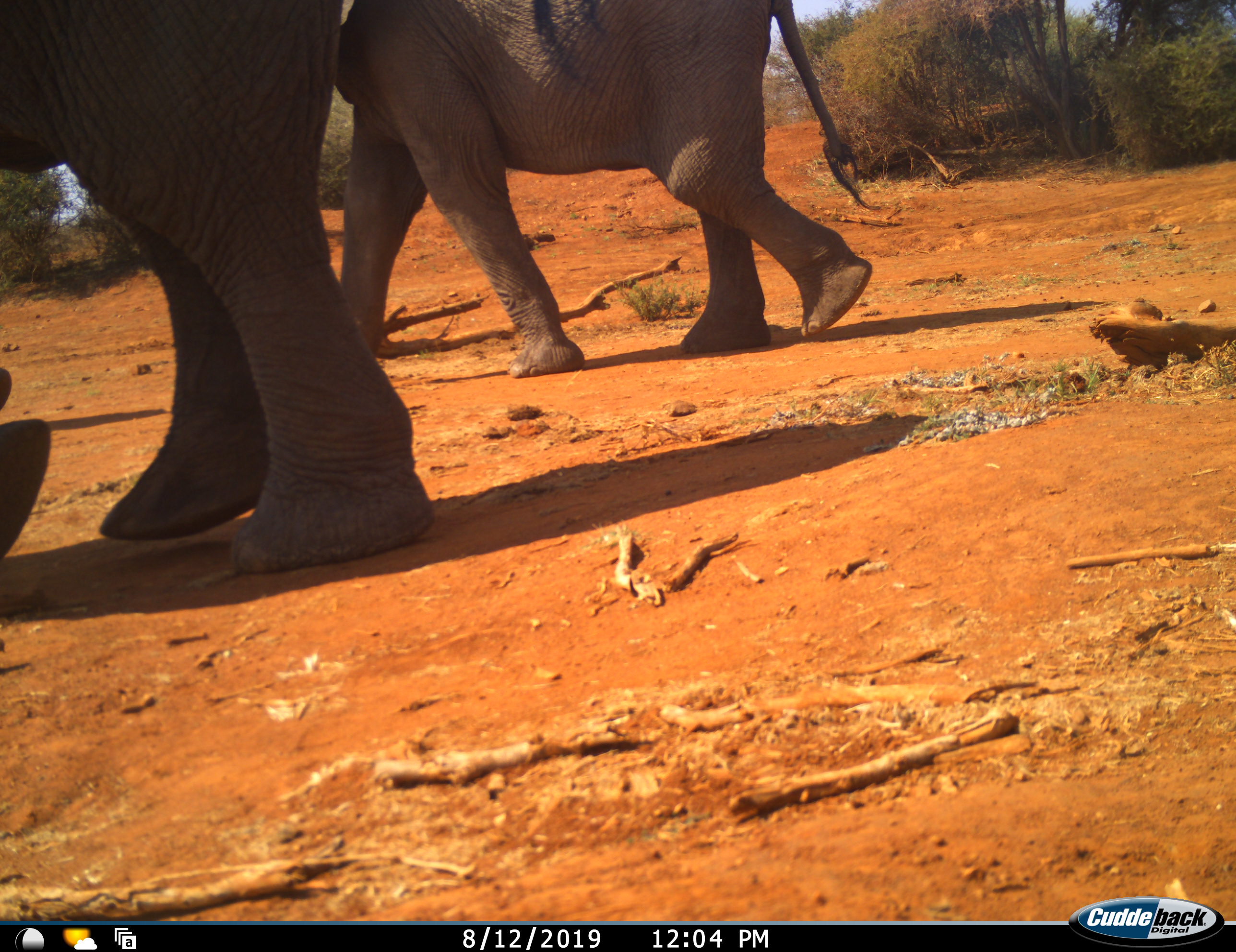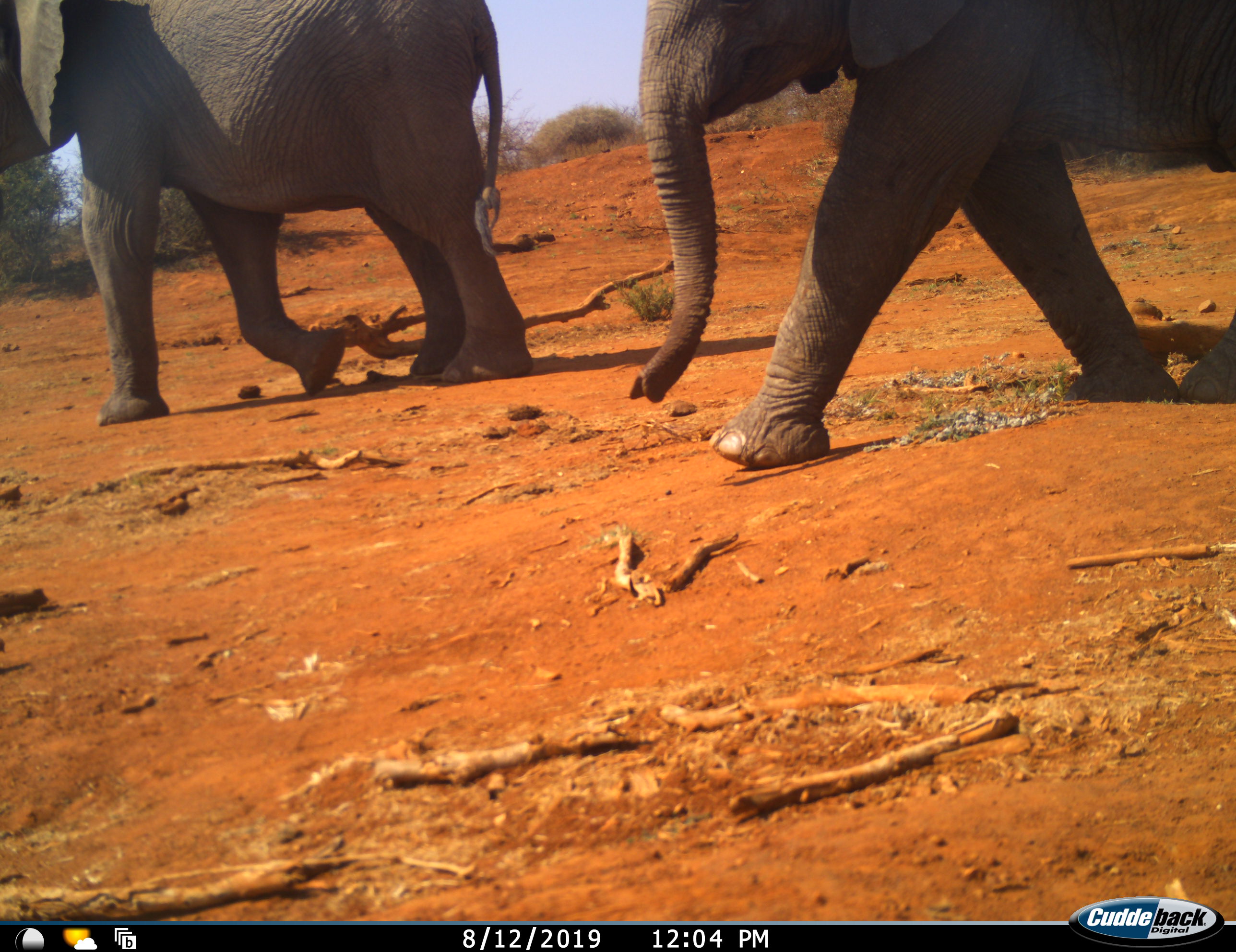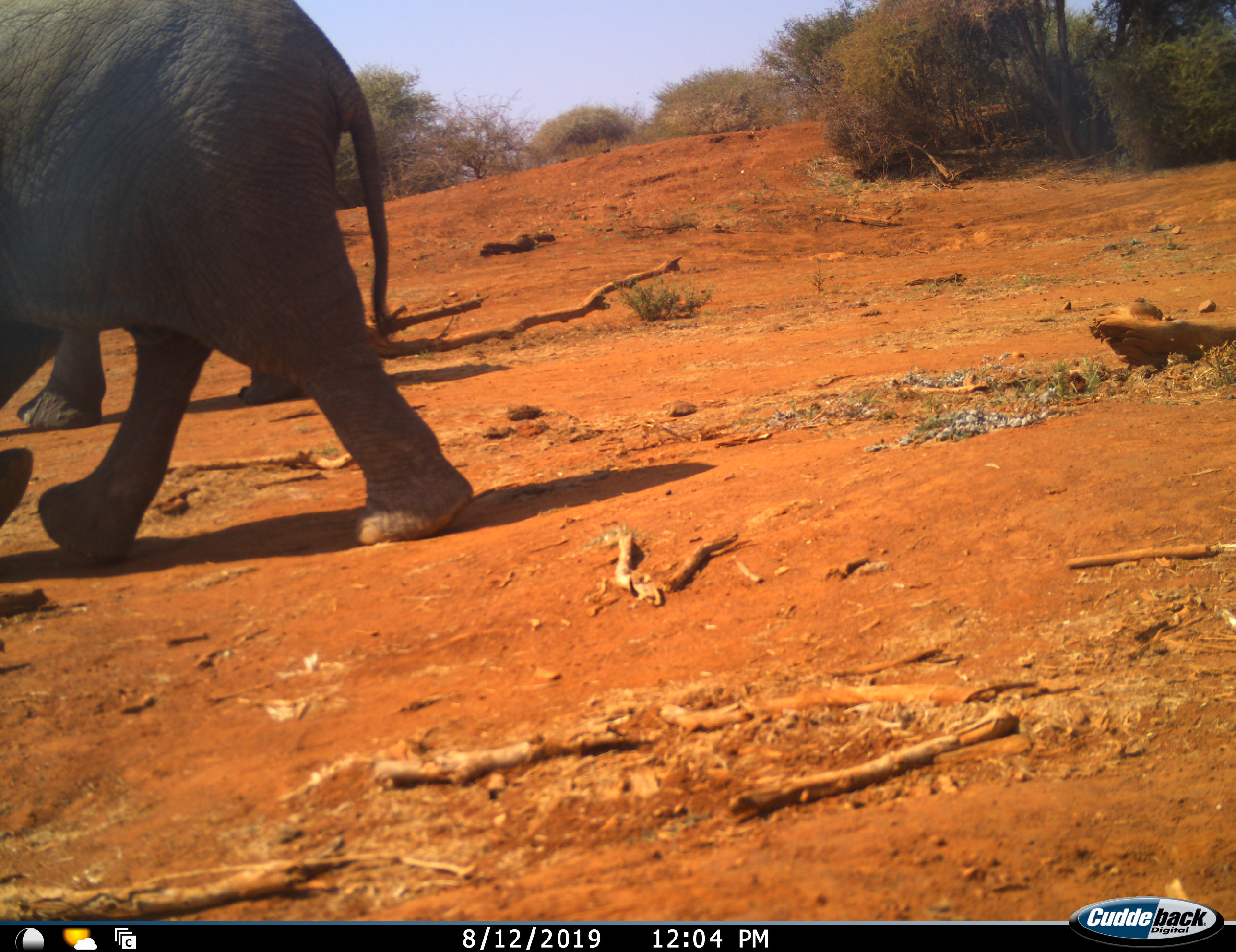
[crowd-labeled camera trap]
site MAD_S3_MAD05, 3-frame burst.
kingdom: Animalia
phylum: Chordata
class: Mammalia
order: Proboscidea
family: Elephantidae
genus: Loxodonta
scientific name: Loxodonta africana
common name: african bush elephant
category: elephant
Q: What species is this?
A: Elephant (african bush elephant) (Loxodonta africana).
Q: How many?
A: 3.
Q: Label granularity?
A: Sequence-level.